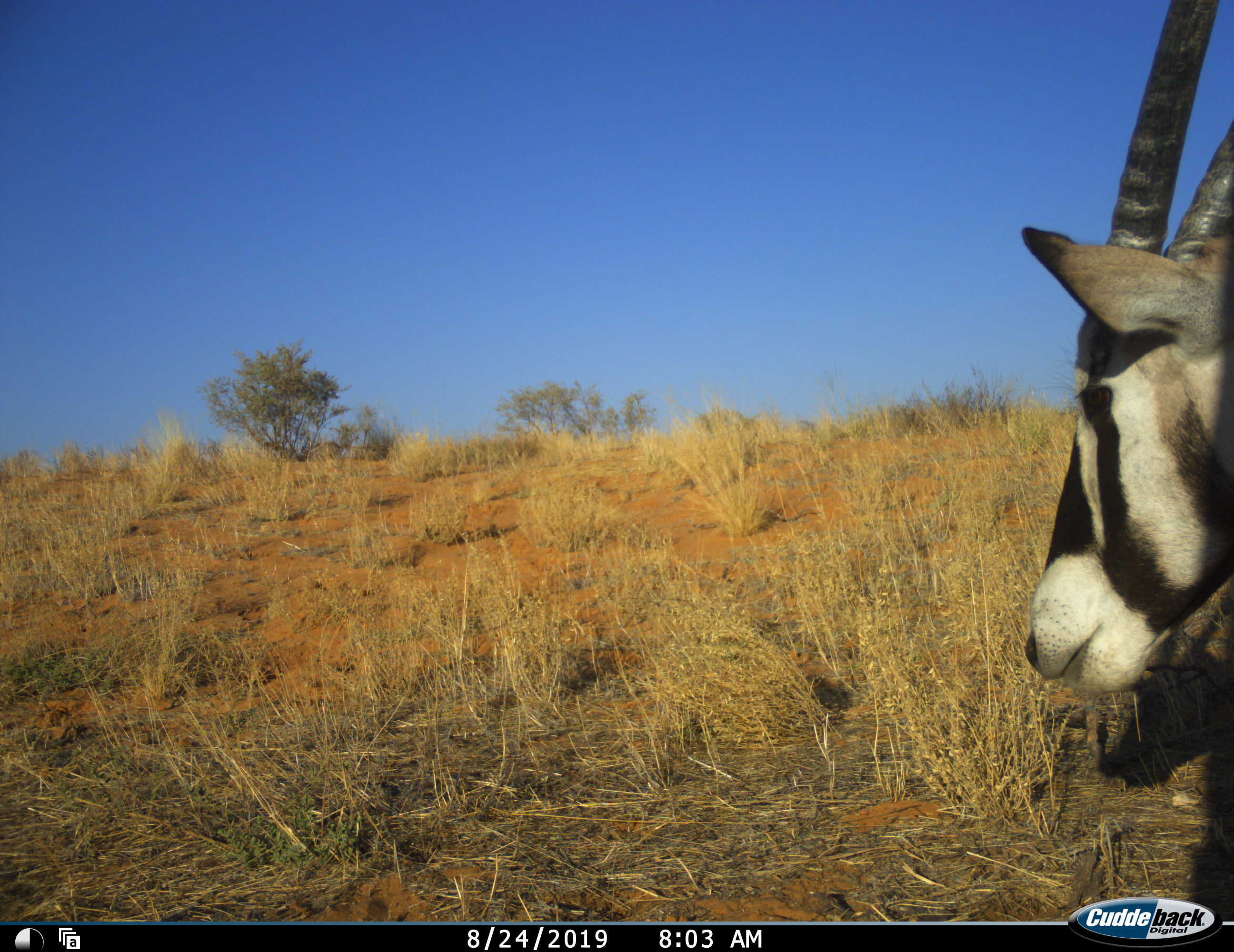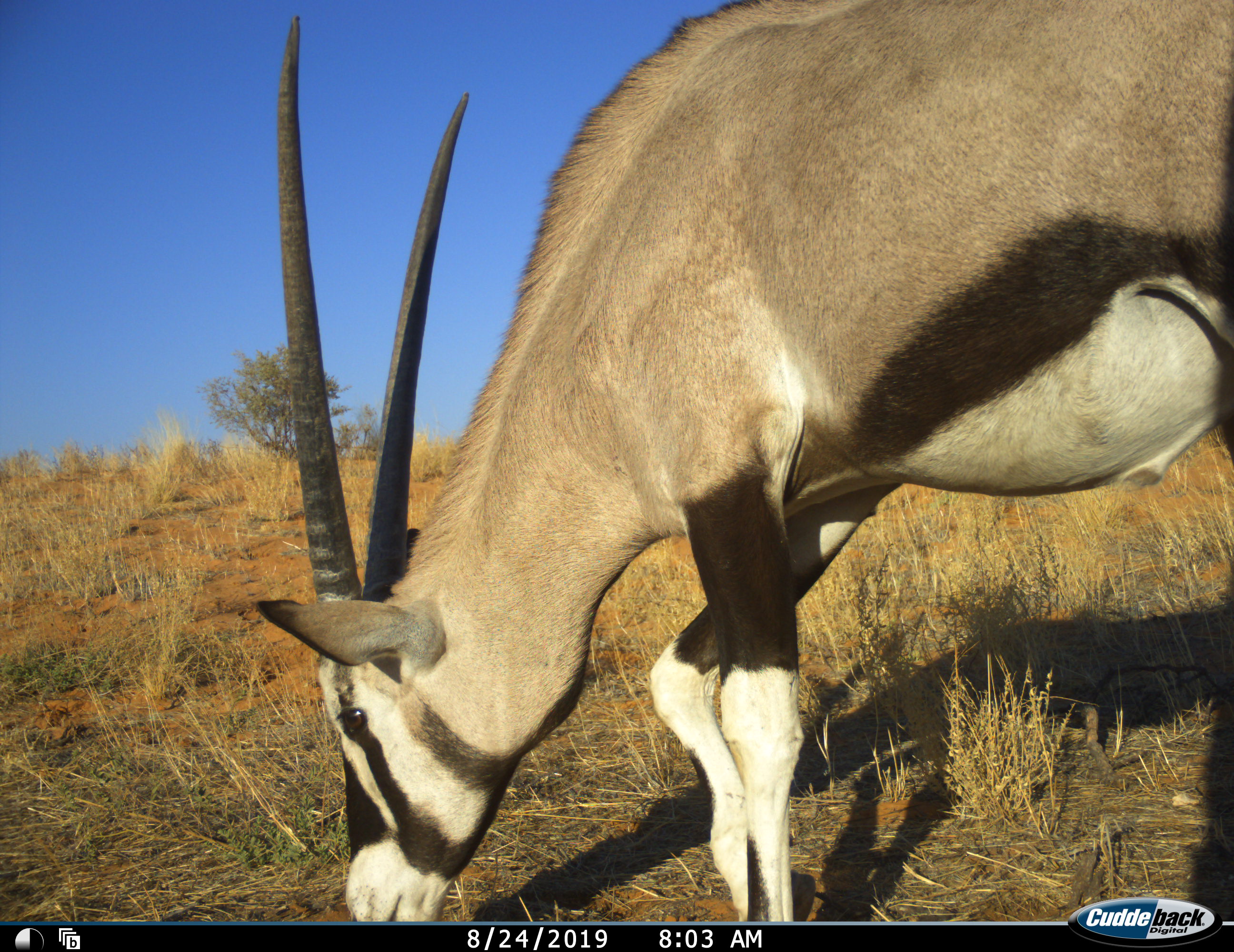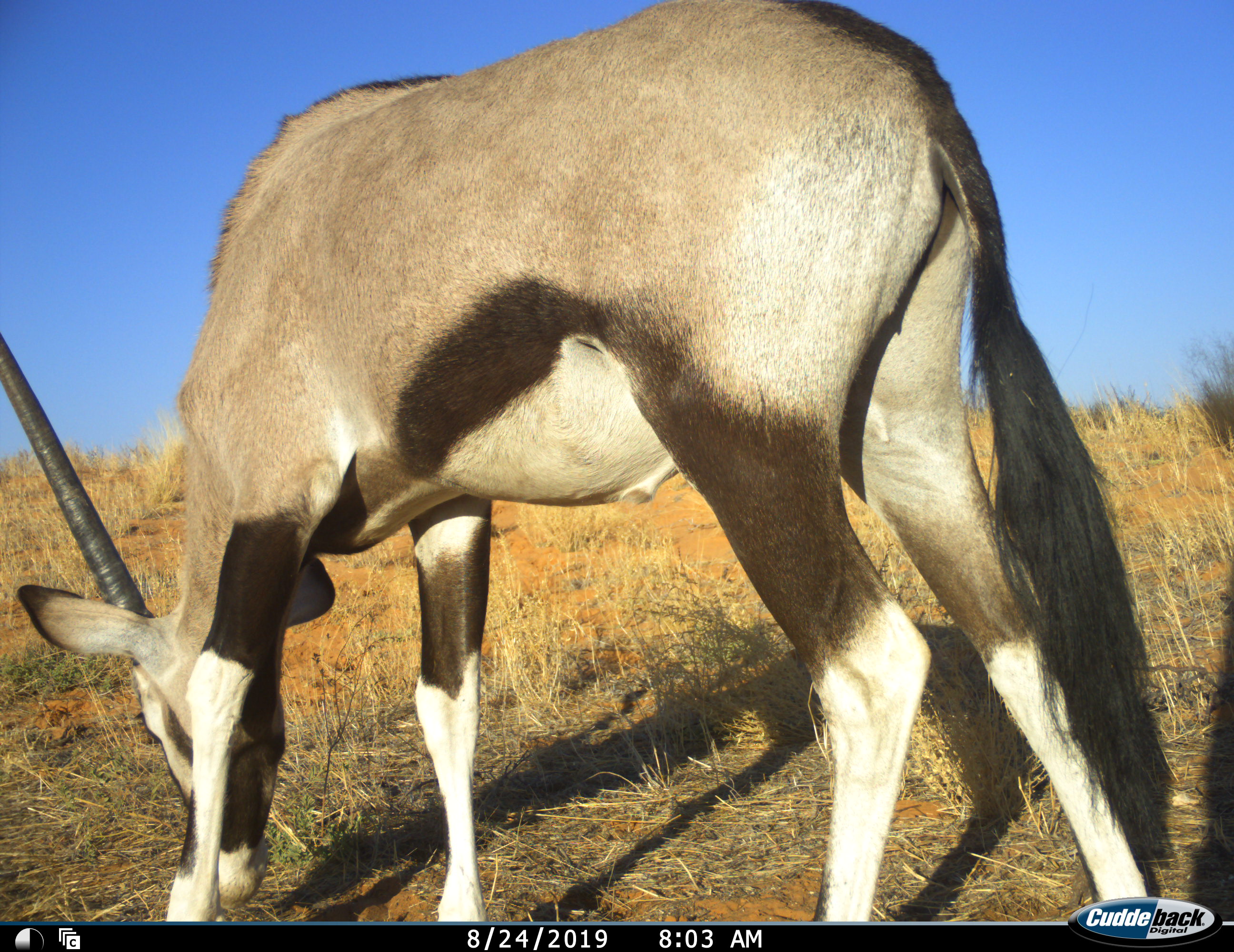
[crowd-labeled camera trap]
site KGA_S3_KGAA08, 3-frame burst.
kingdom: Animalia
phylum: Chordata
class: Mammalia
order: Artiodactyla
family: Bovidae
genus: Oryx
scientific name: Oryx gazella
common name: gemsbok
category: oryx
Oryx (gemsbok) (Oryx gazella), count 1. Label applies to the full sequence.